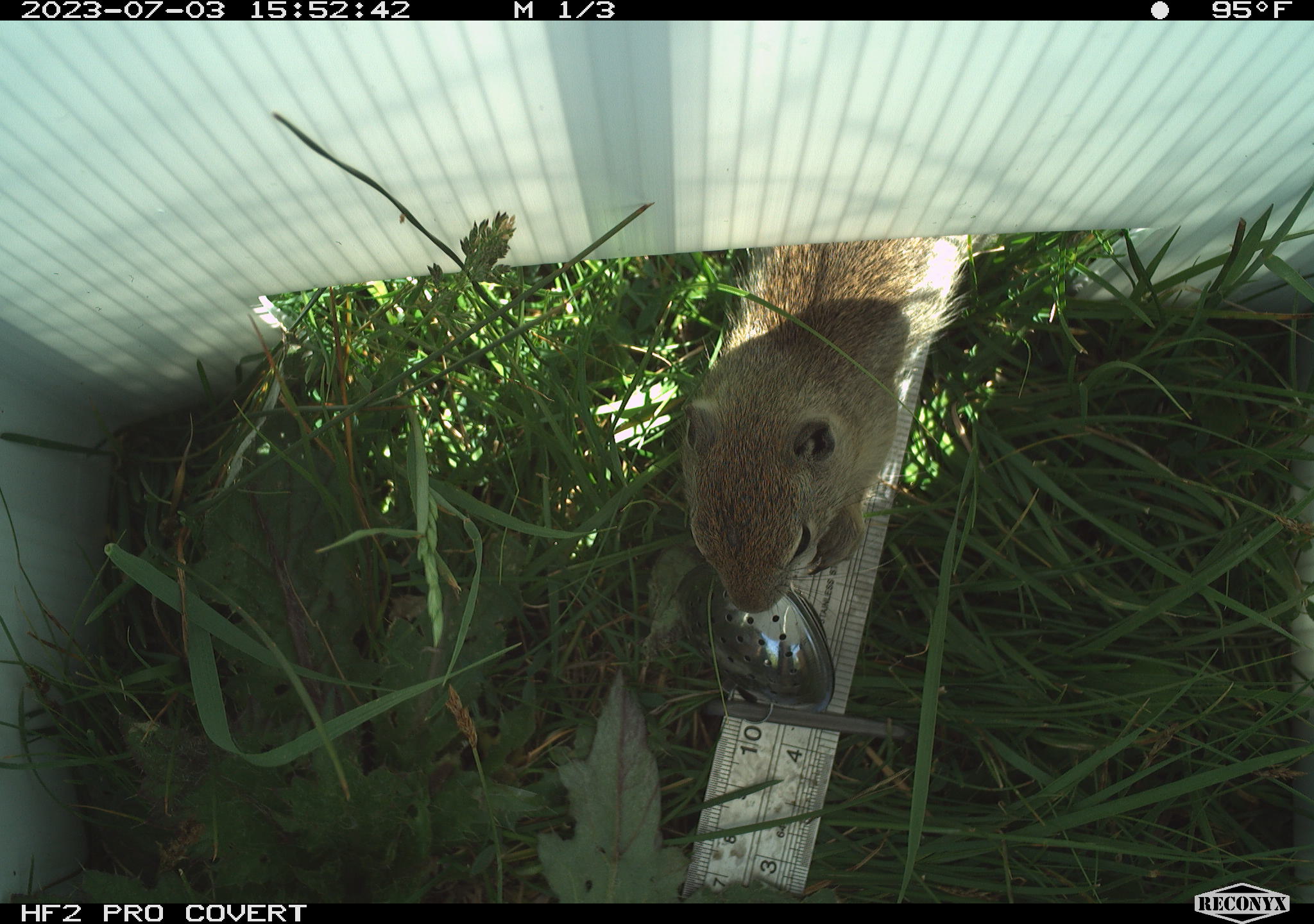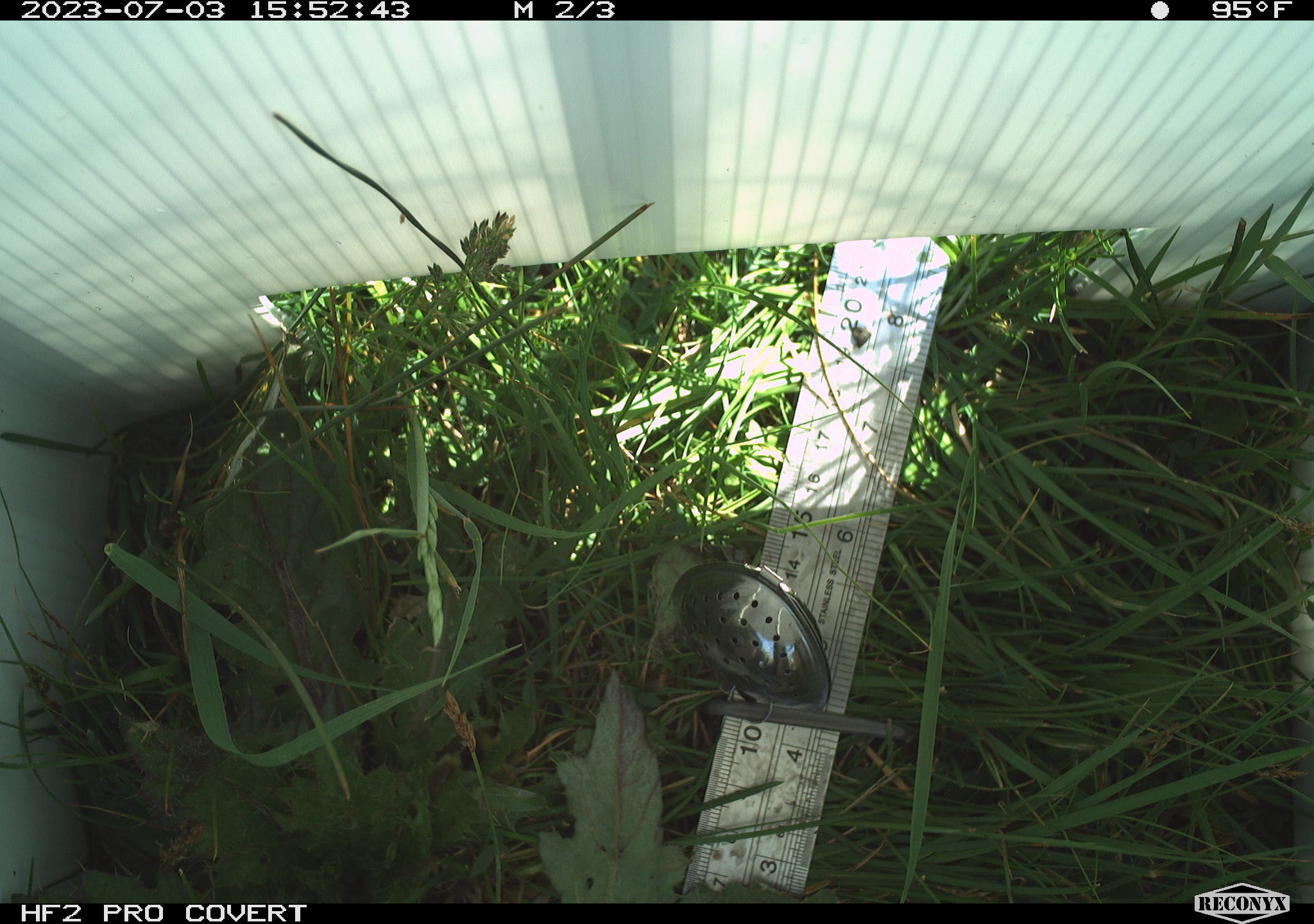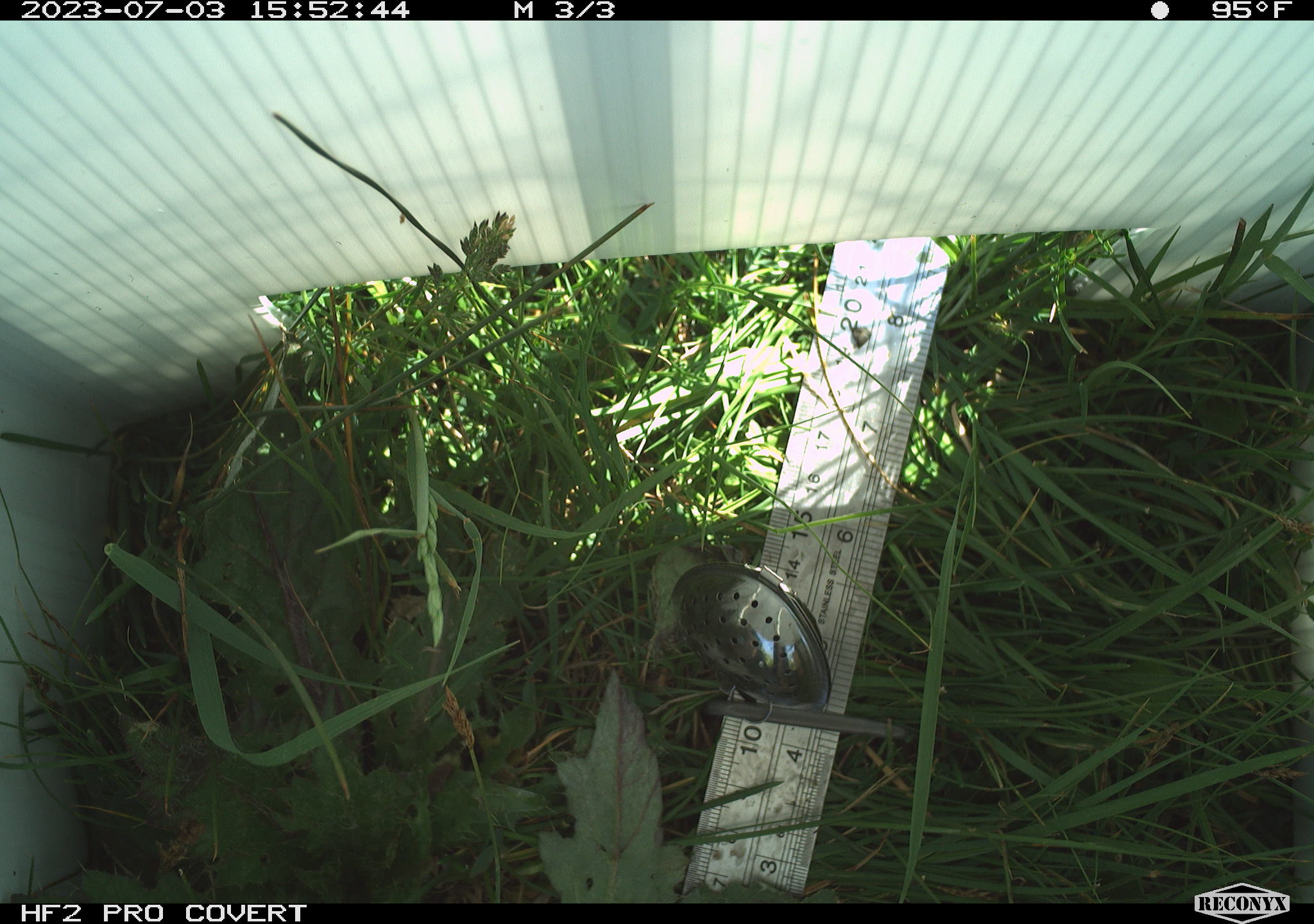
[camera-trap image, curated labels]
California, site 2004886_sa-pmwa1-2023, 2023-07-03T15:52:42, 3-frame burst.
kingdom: Animalia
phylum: Chordata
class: Mammalia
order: Rodentia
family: Sciuridae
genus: Urocitellus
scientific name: Urocitellus beldingi beldingi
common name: belding's ground squirrel